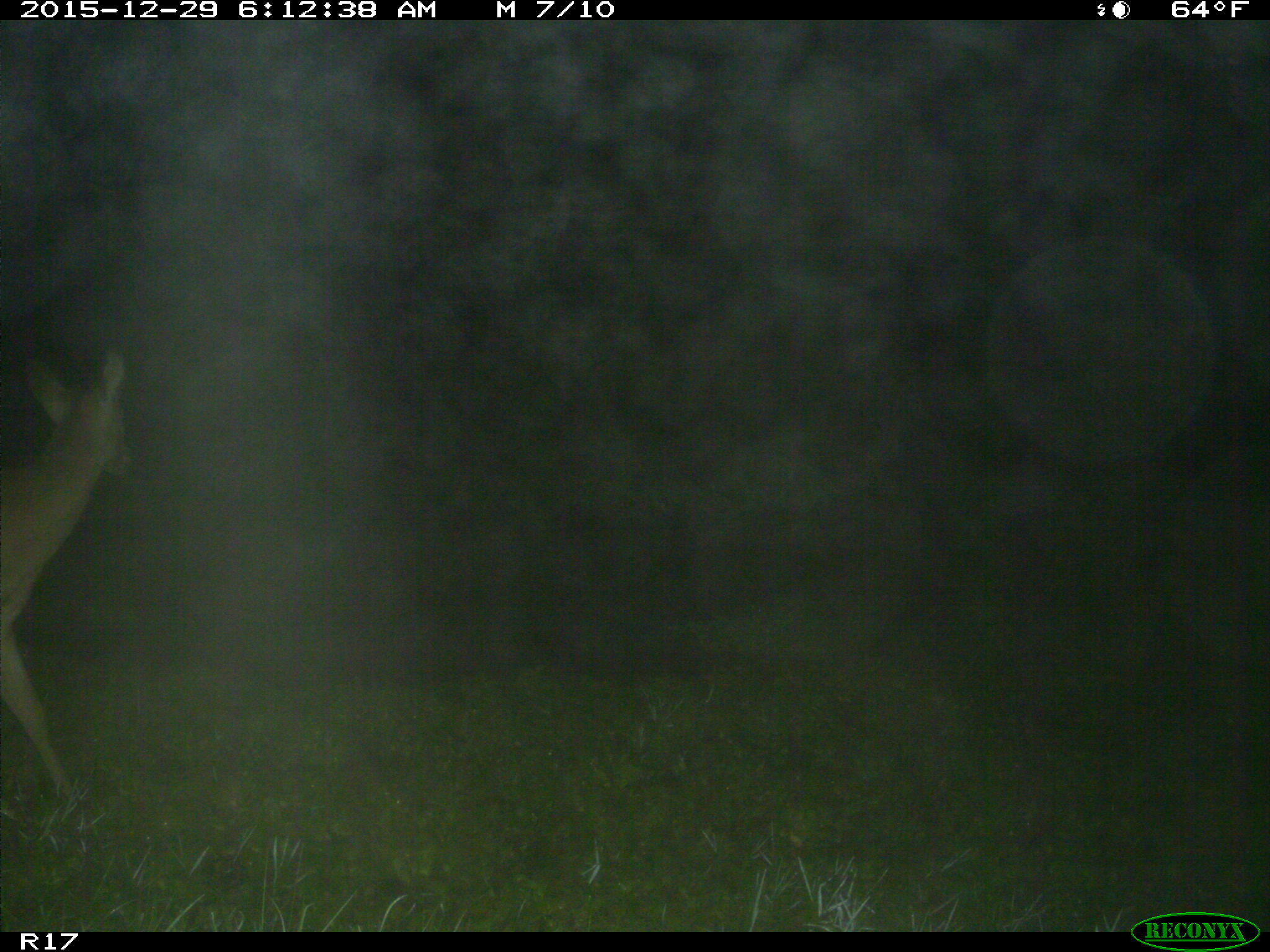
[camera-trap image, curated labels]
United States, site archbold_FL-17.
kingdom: Animalia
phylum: Chordata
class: Mammalia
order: Artiodactyla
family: Cervidae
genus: Odocoileus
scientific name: Odocoileus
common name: deer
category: unidentified deer